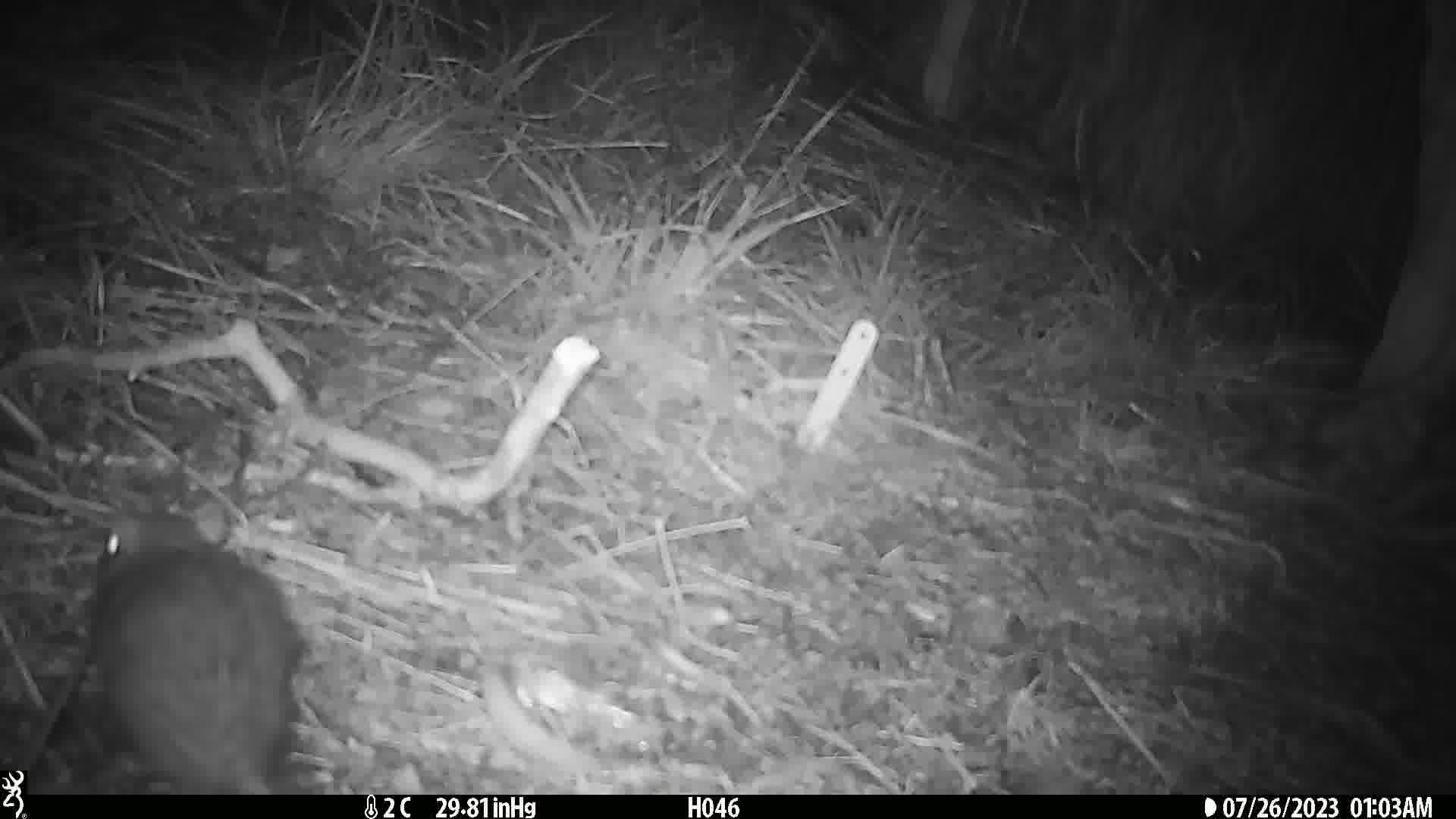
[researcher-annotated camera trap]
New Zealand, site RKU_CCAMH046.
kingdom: Animalia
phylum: Chordata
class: Mammalia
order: Rodentia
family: Muridae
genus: Rattus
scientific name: Rattus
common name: rat